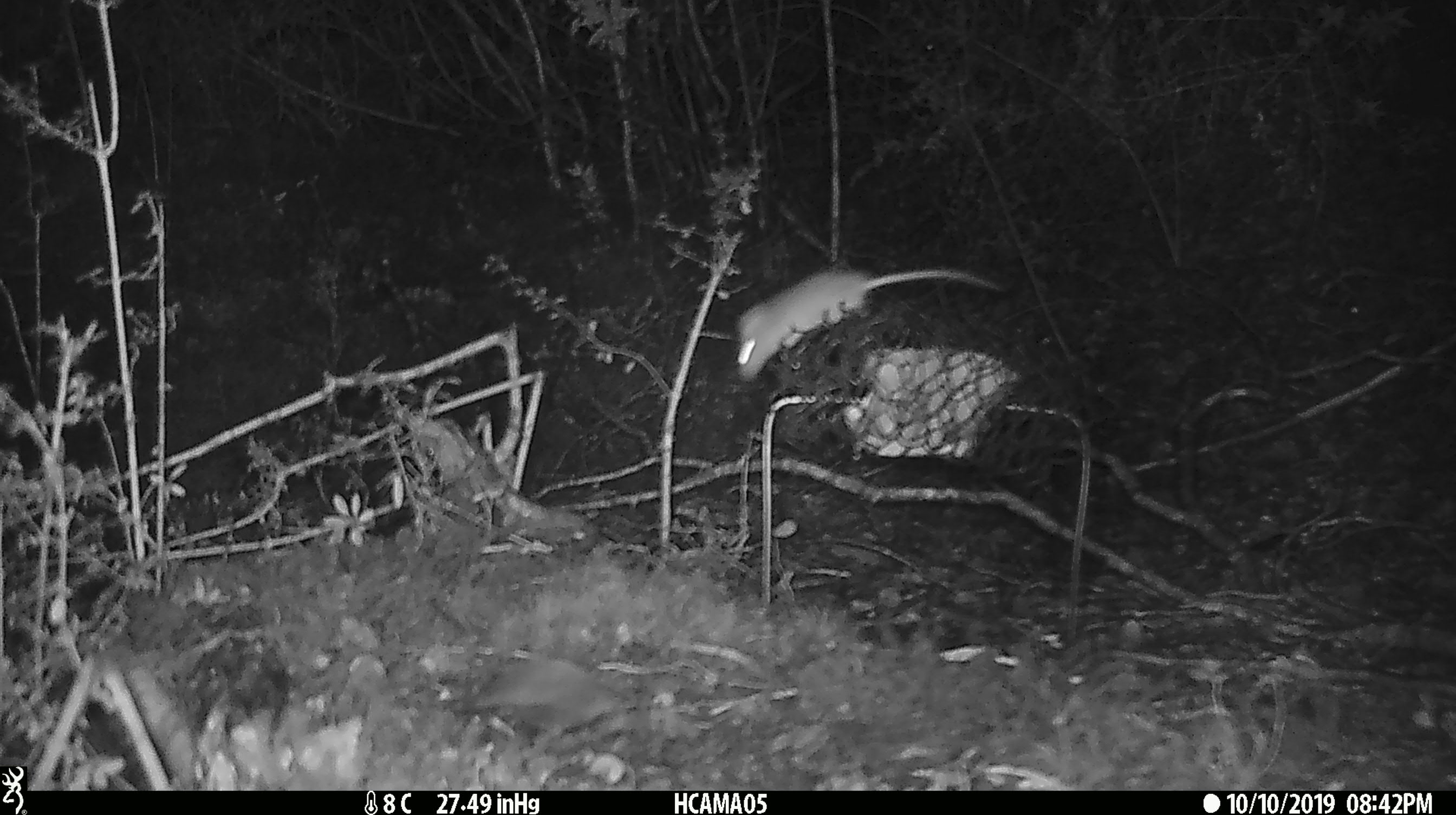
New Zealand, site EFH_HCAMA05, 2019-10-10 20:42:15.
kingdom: Animalia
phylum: Chordata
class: Mammalia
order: Rodentia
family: Muridae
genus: Mus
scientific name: Mus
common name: mouse